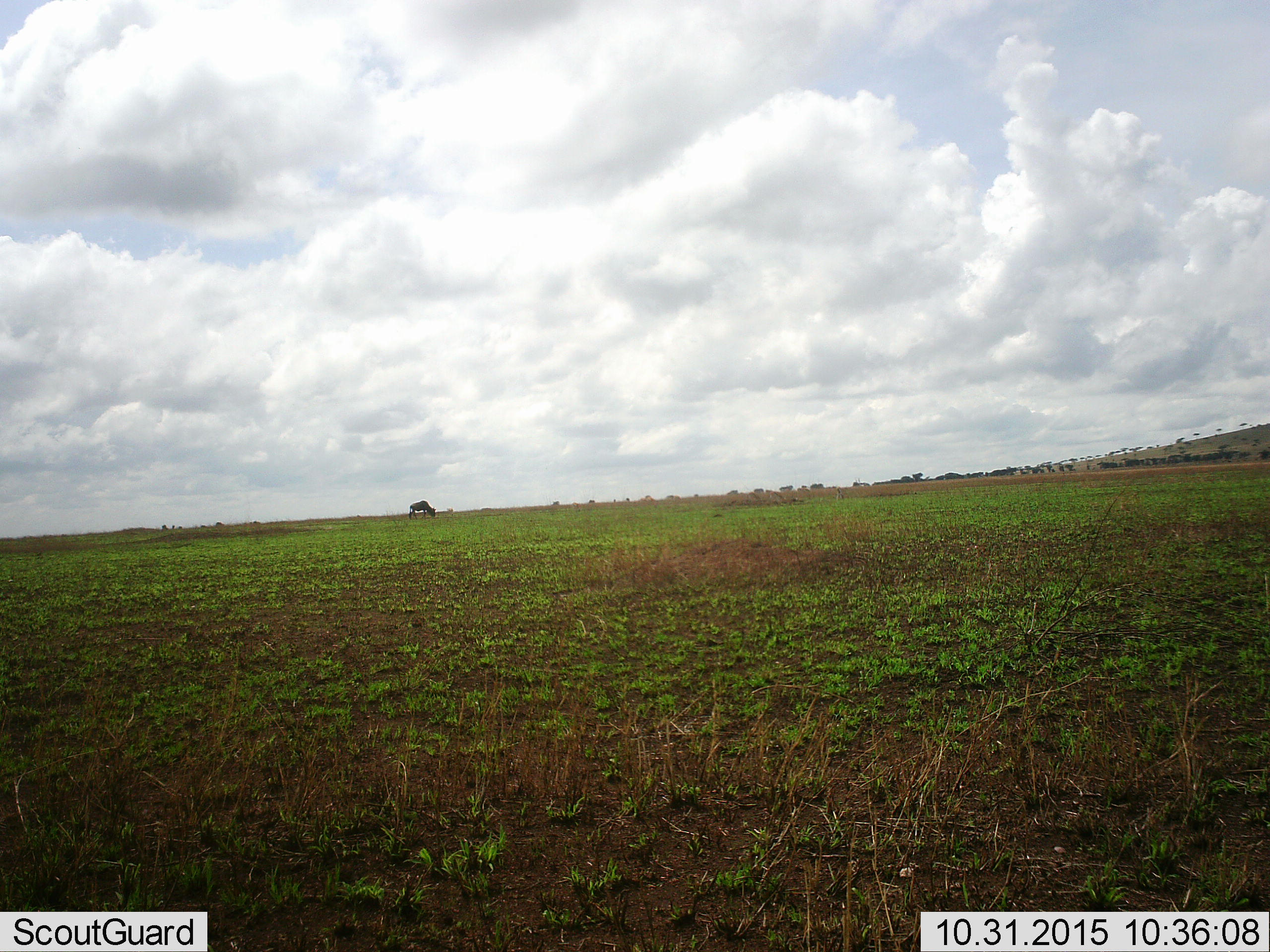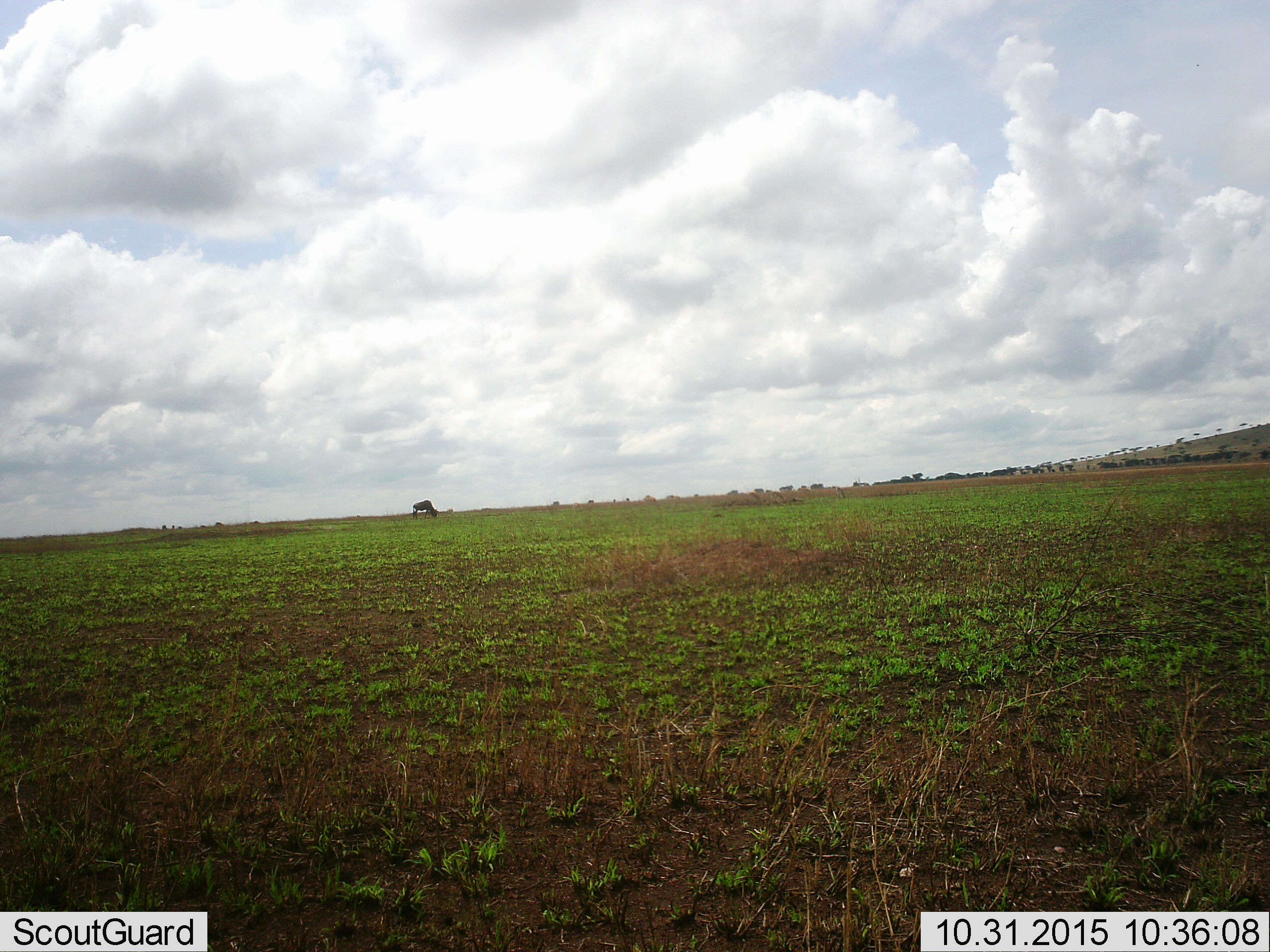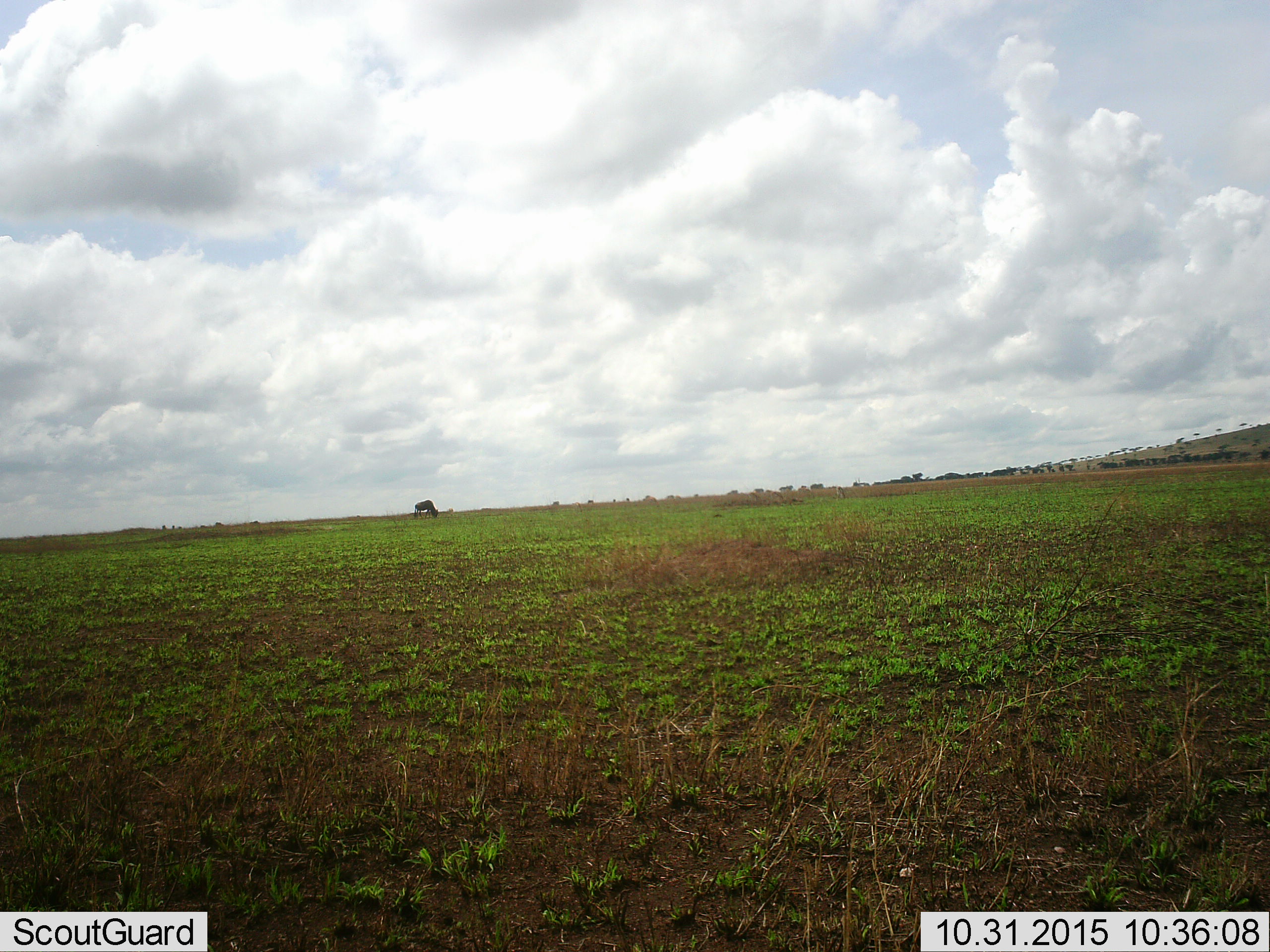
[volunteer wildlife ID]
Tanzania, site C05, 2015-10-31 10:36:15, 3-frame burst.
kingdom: Animalia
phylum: Chordata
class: Mammalia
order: Artiodactyla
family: Bovidae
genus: Connochaetes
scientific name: Connochaetes taurinus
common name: blue wildebeest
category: wildebeest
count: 1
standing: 31%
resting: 0%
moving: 8%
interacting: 0%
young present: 0%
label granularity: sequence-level